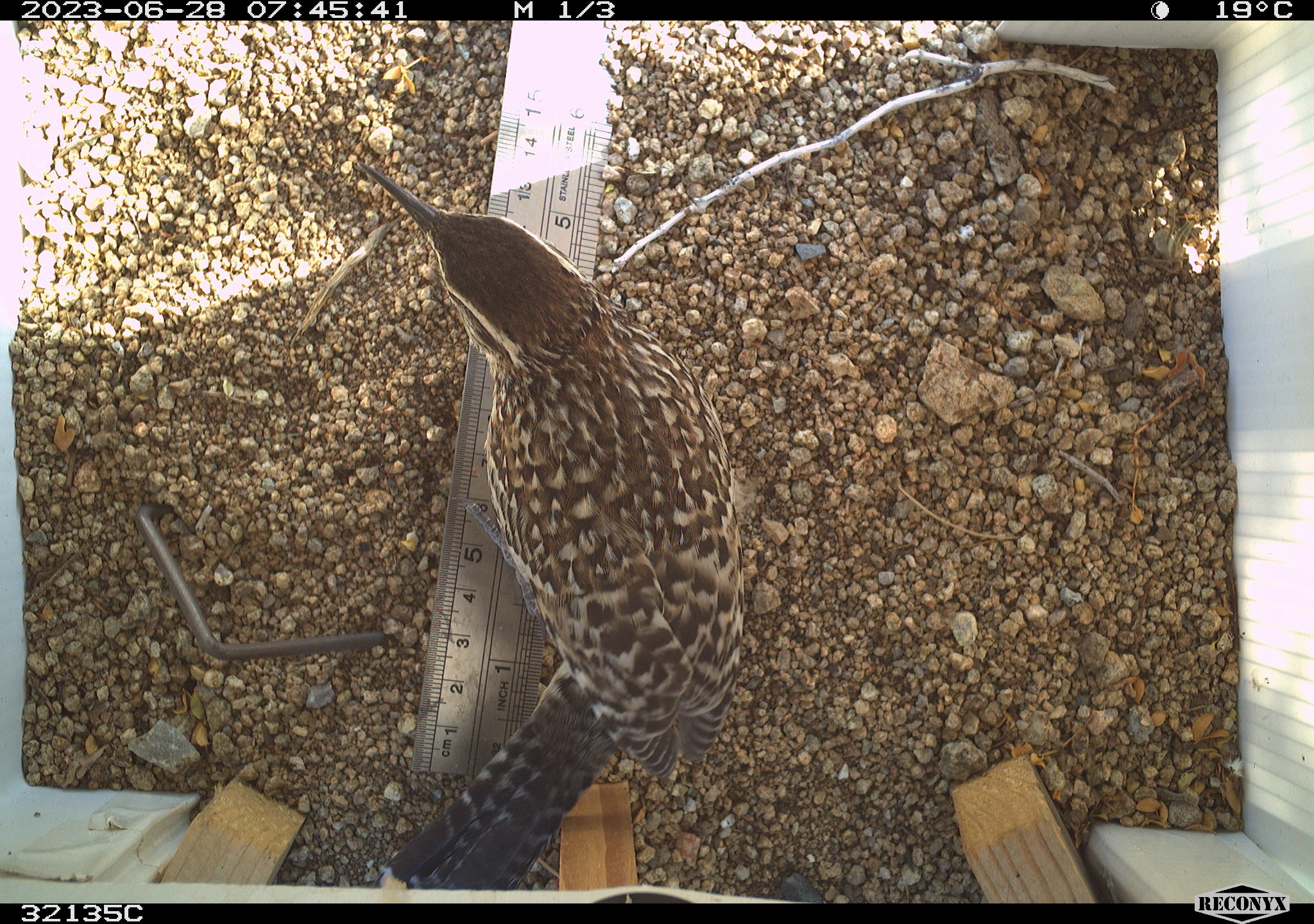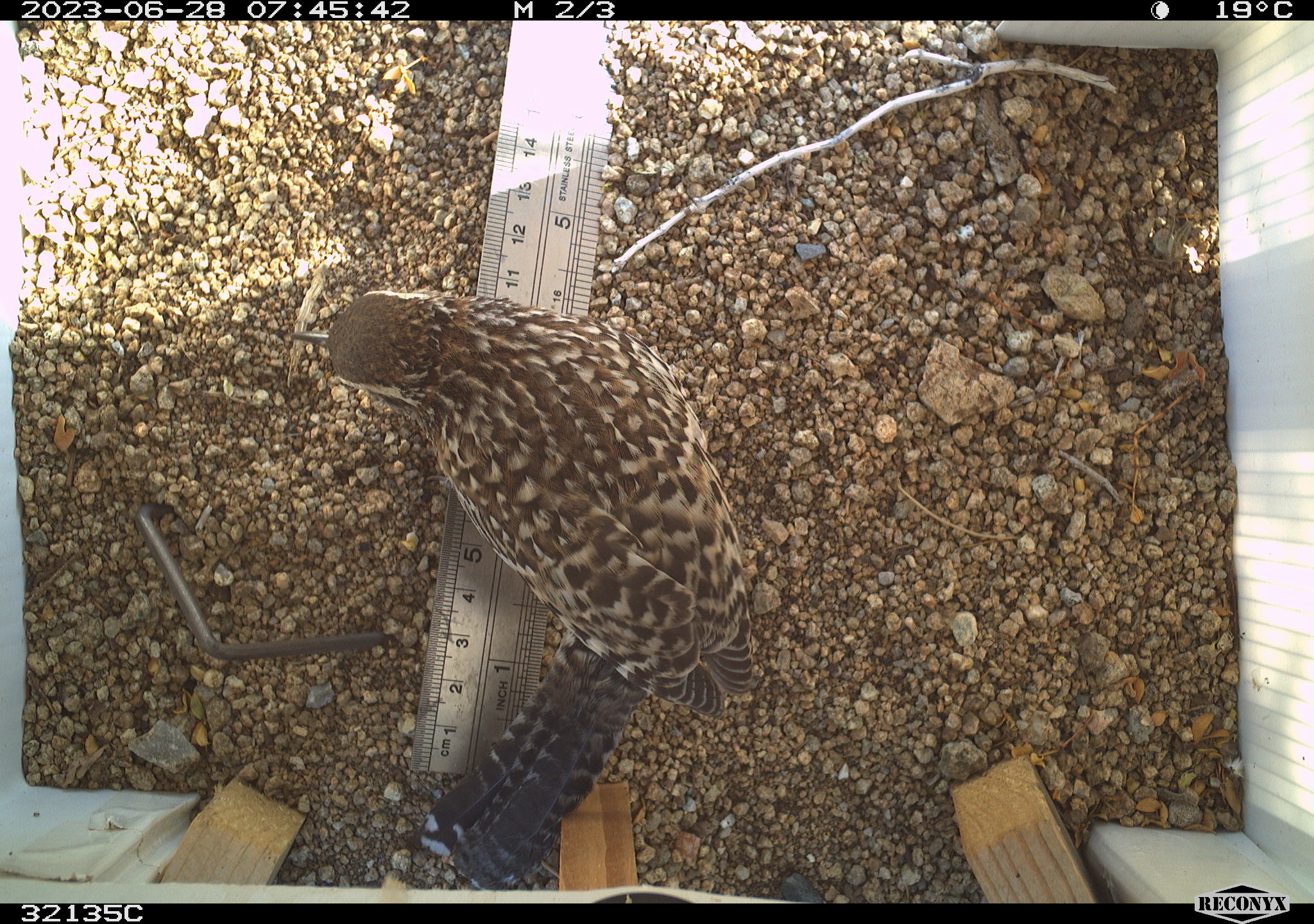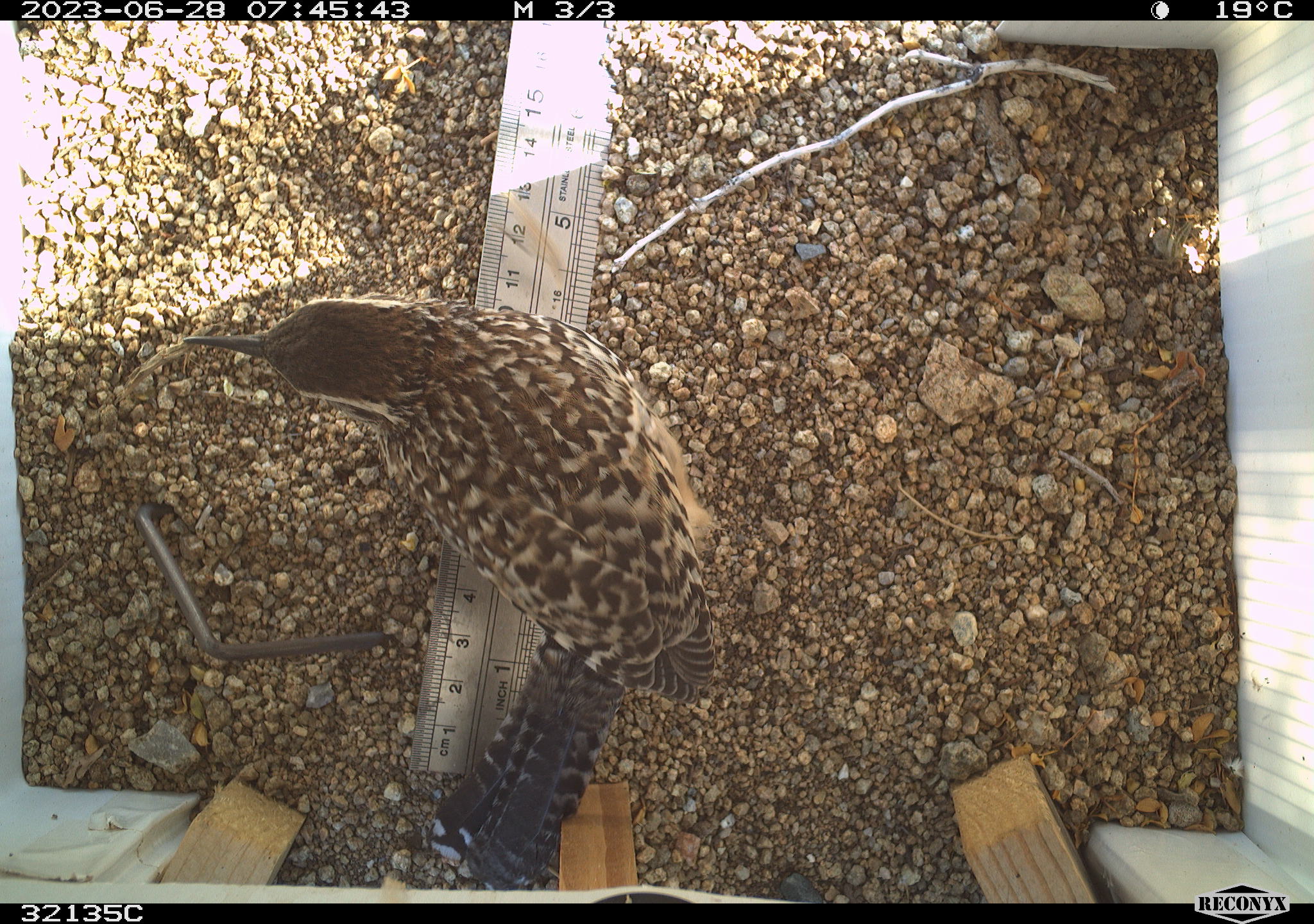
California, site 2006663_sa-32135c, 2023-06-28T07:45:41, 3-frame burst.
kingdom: Animalia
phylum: Chordata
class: Aves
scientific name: Aves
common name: bird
Bird (Aves).